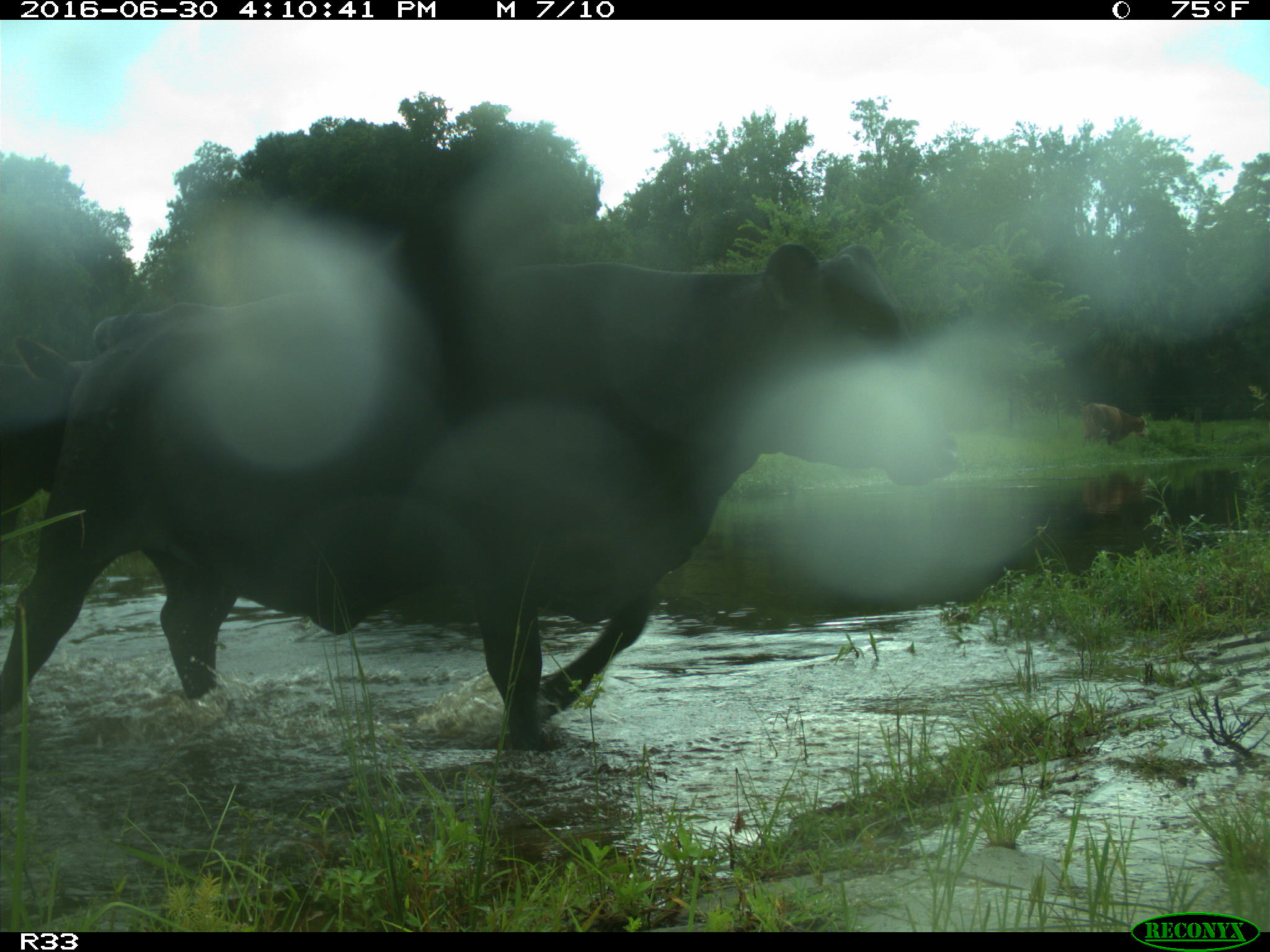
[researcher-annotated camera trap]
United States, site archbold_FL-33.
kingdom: Animalia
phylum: Chordata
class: Mammalia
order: Artiodactyla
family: Bovidae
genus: Bos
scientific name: Bos taurus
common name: domestic cow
Bos taurus (domestic cow).